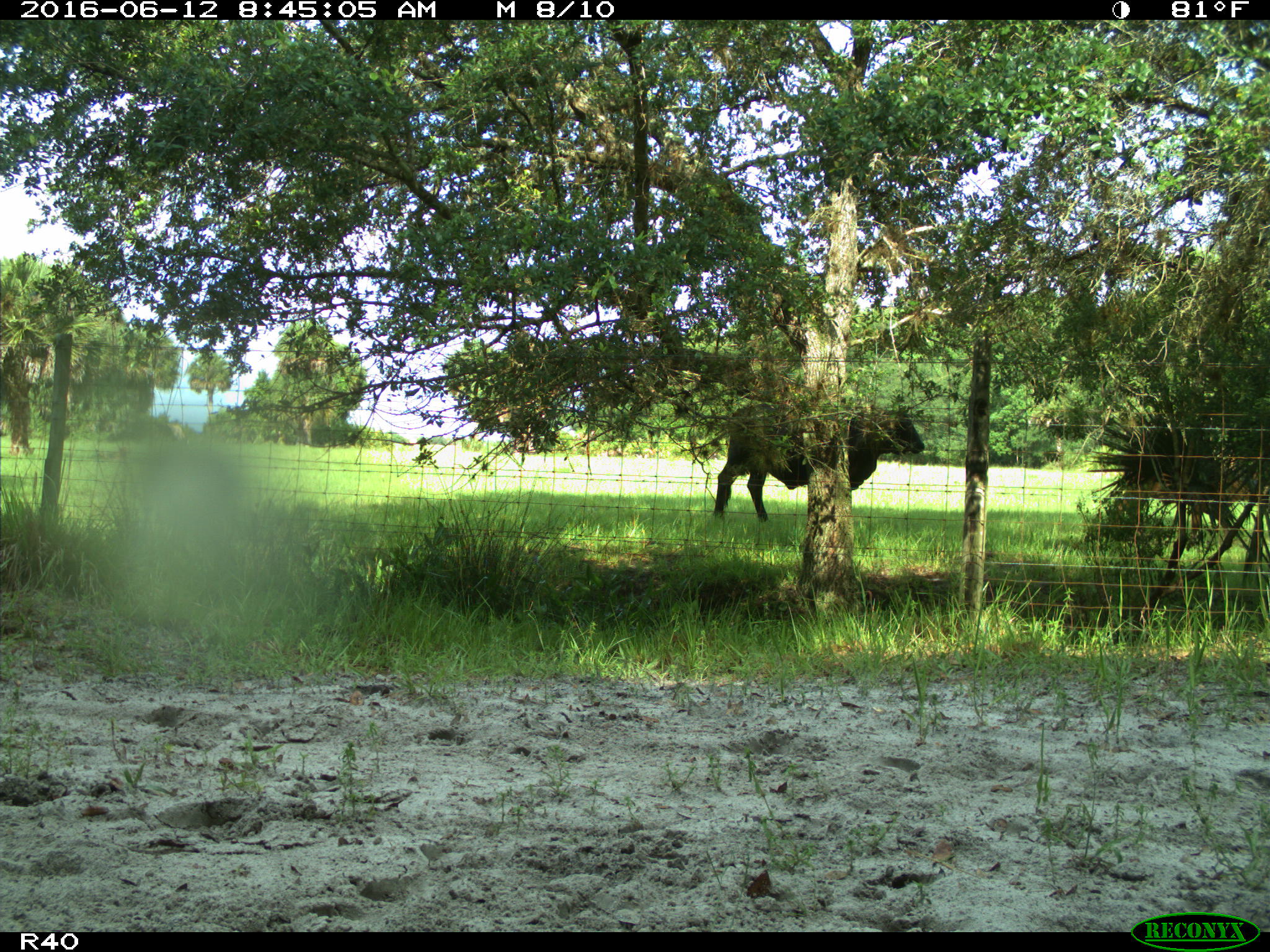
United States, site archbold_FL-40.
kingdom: Animalia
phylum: Chordata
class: Mammalia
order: Artiodactyla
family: Bovidae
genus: Bos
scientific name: Bos taurus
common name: domestic cow